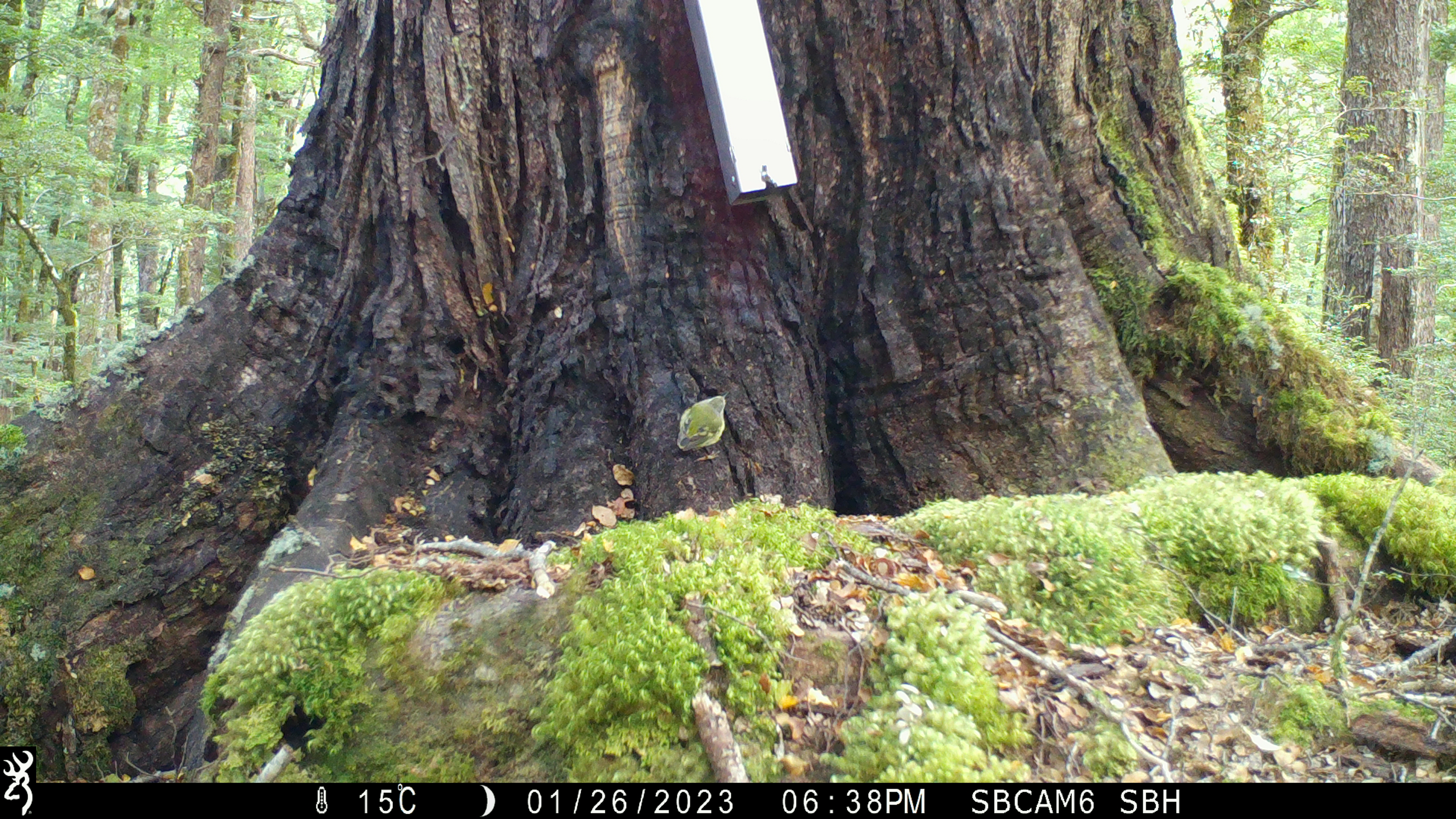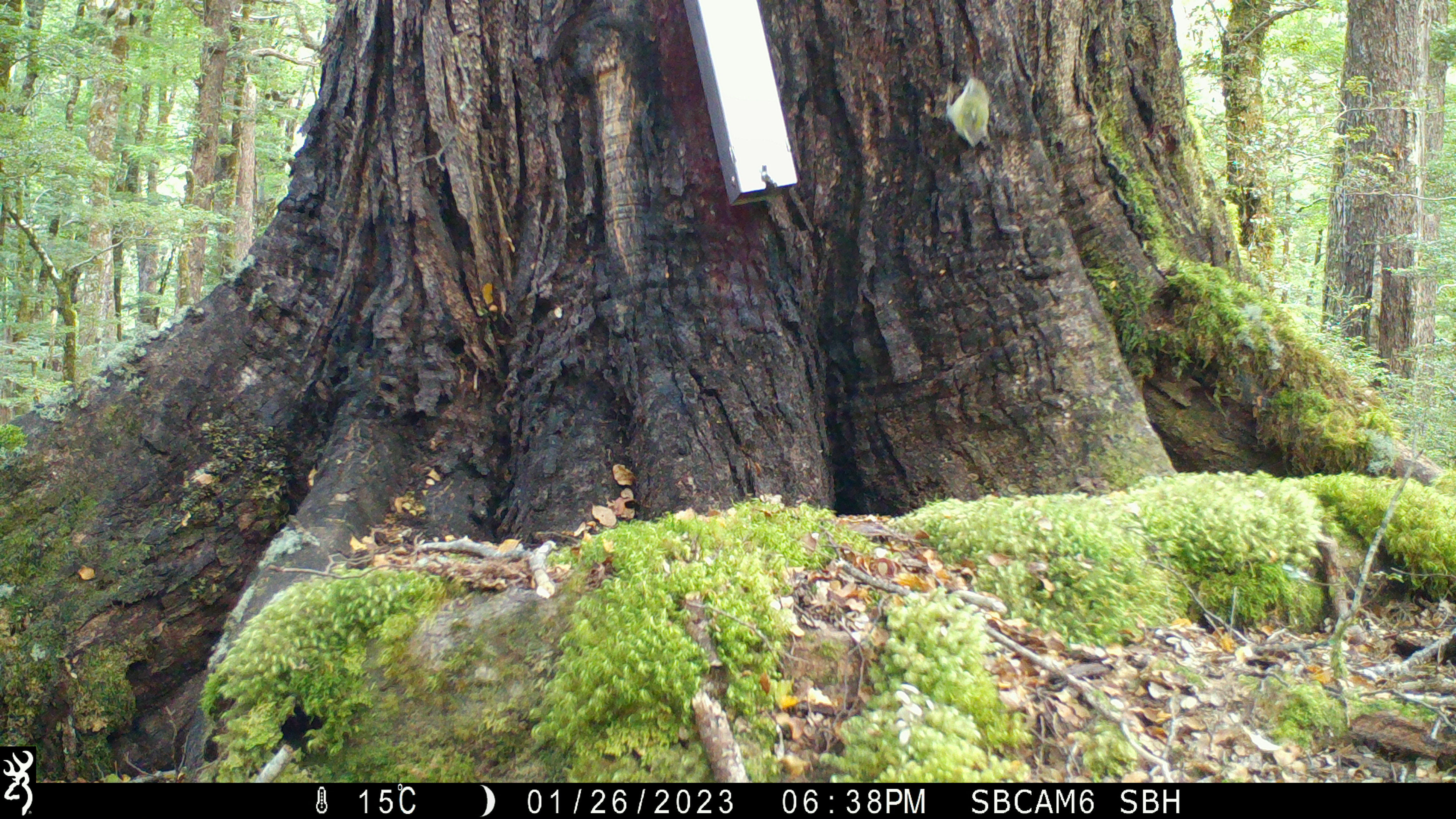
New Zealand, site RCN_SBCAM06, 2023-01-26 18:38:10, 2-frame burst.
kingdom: Animalia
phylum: Chordata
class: Aves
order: Passeriformes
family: Acanthisittidae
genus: Acanthisitta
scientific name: Acanthisitta chloris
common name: rifleman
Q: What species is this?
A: Rifleman (Acanthisitta chloris).